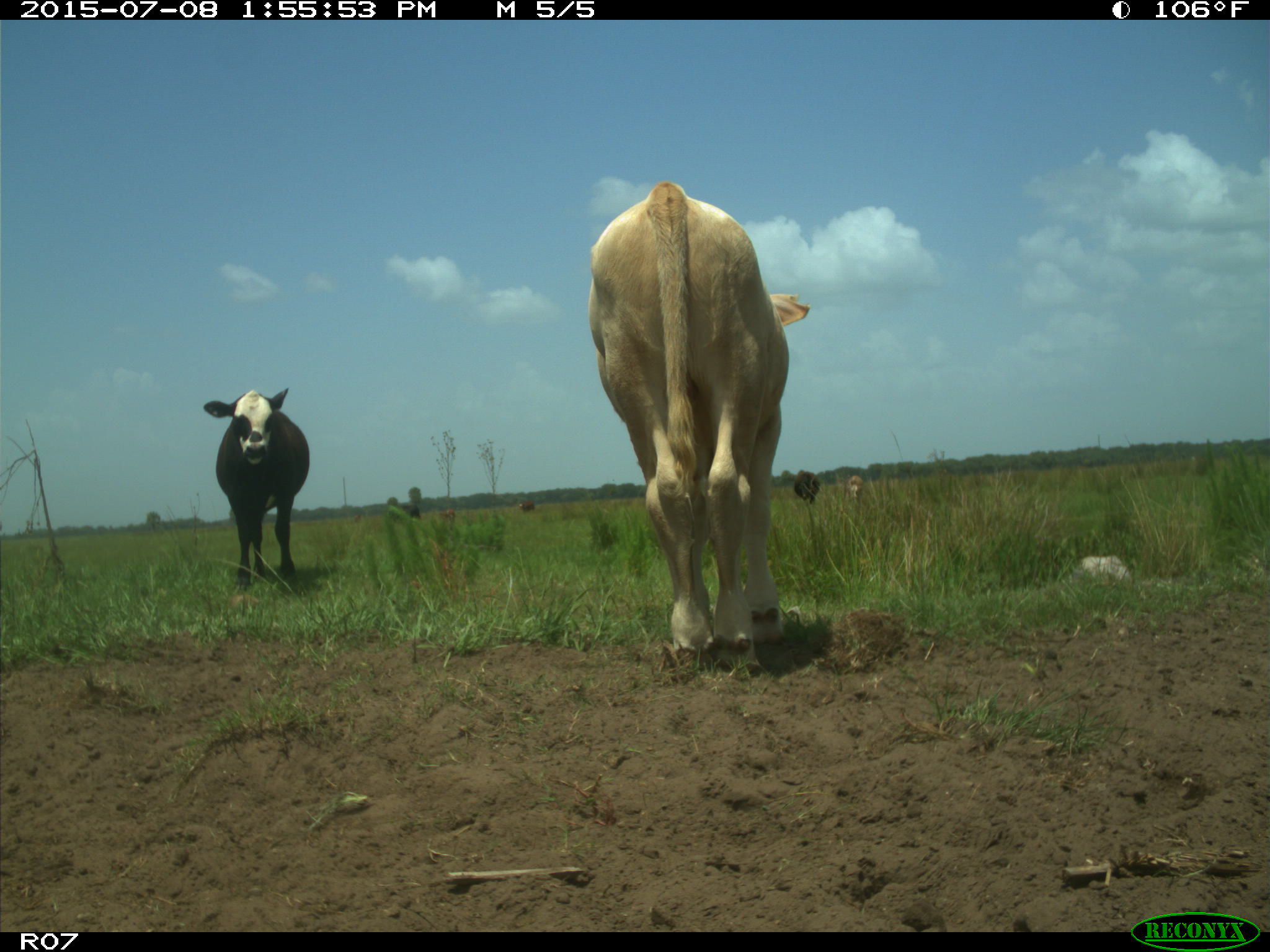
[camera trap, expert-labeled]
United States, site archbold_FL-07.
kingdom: Animalia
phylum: Chordata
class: Mammalia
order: Artiodactyla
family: Bovidae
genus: Bos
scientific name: Bos taurus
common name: domestic cow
Bos taurus (domestic cow).